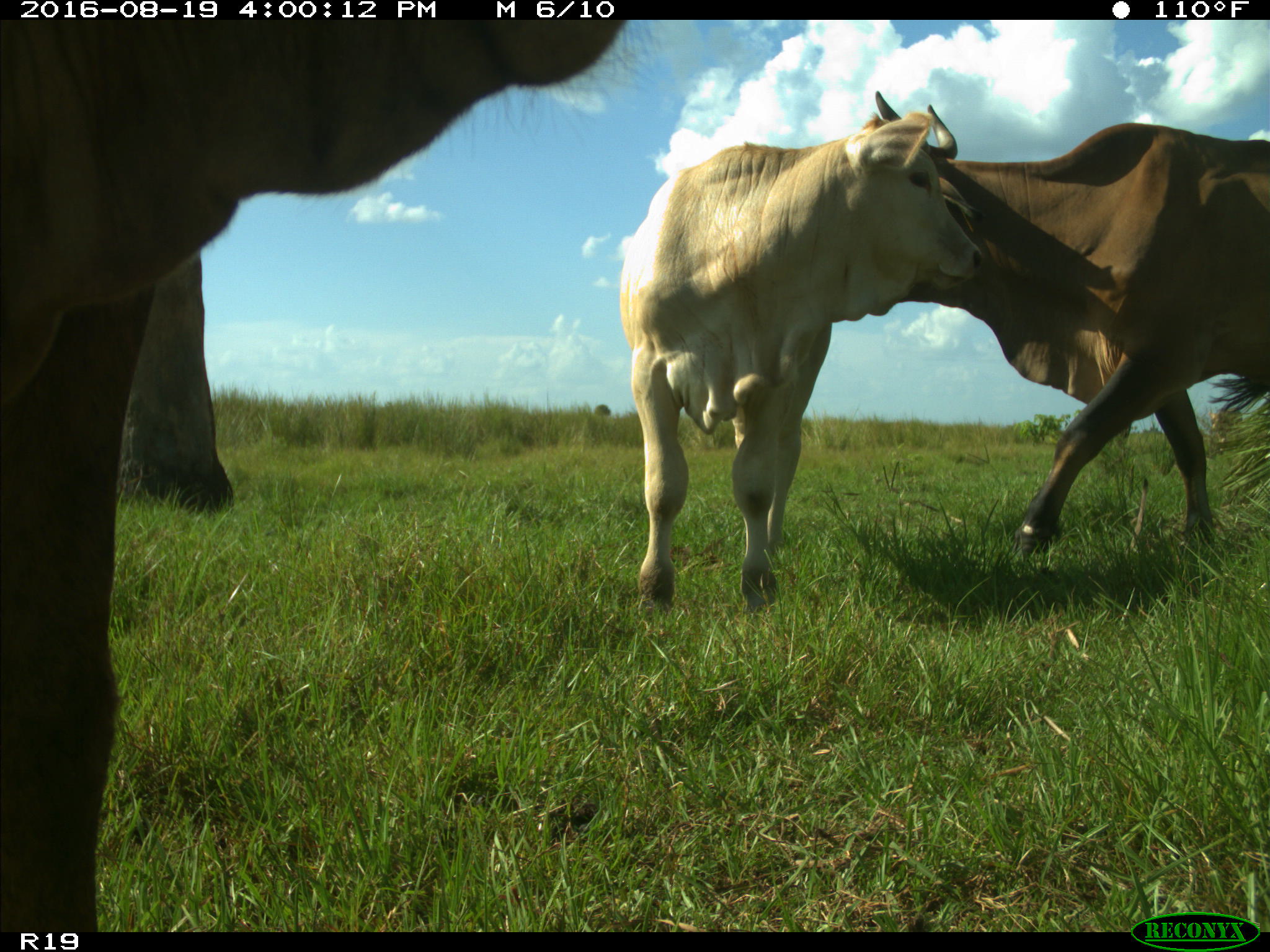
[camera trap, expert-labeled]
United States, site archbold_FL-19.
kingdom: Animalia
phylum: Chordata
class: Mammalia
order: Artiodactyla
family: Bovidae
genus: Bos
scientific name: Bos taurus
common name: domestic cow